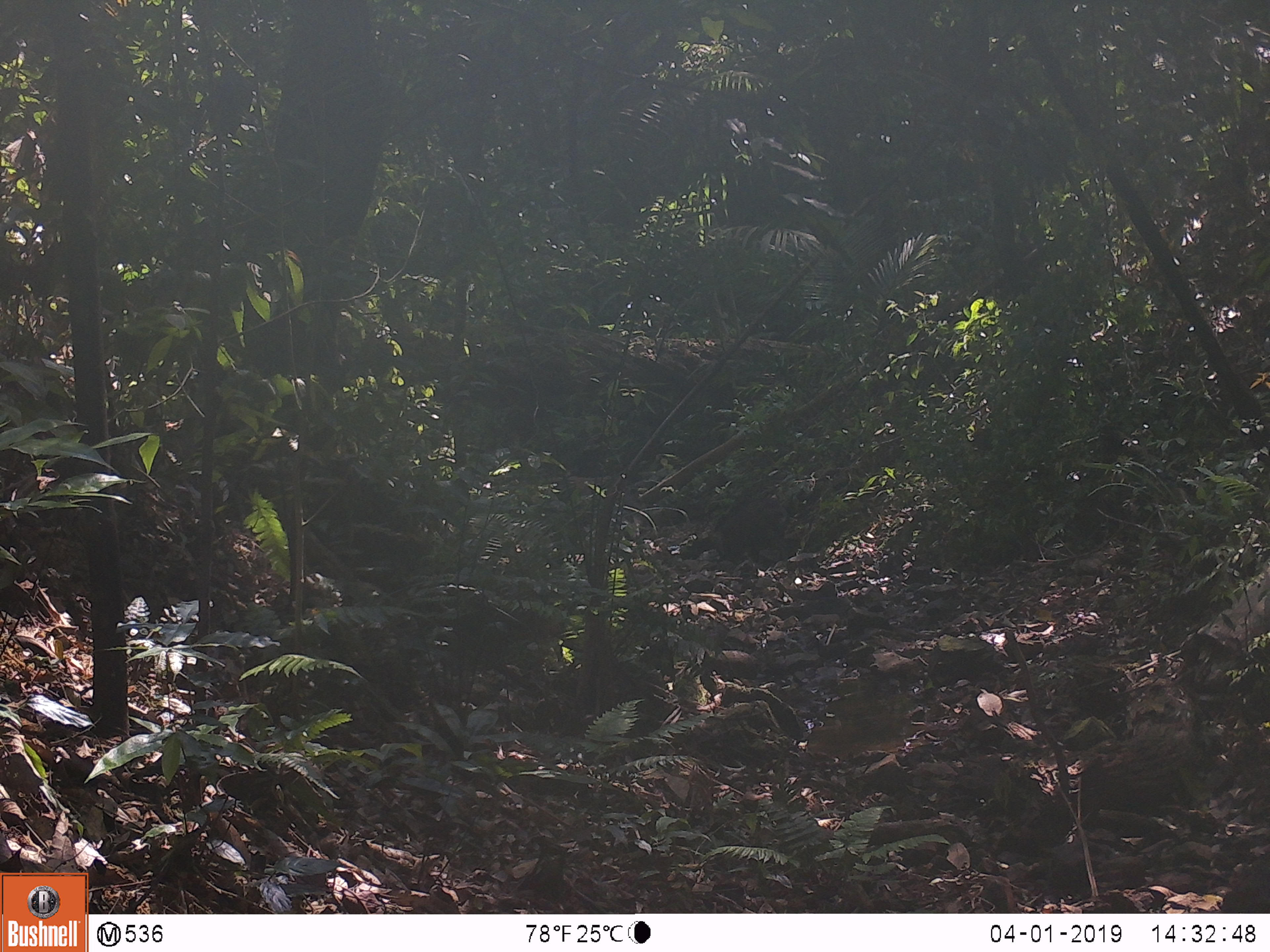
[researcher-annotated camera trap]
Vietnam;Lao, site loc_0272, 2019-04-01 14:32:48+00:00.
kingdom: Animalia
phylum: Chordata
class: Mammalia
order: Artiodactyla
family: Suidae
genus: Sus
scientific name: Sus scrofa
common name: eurasian wild pig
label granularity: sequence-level